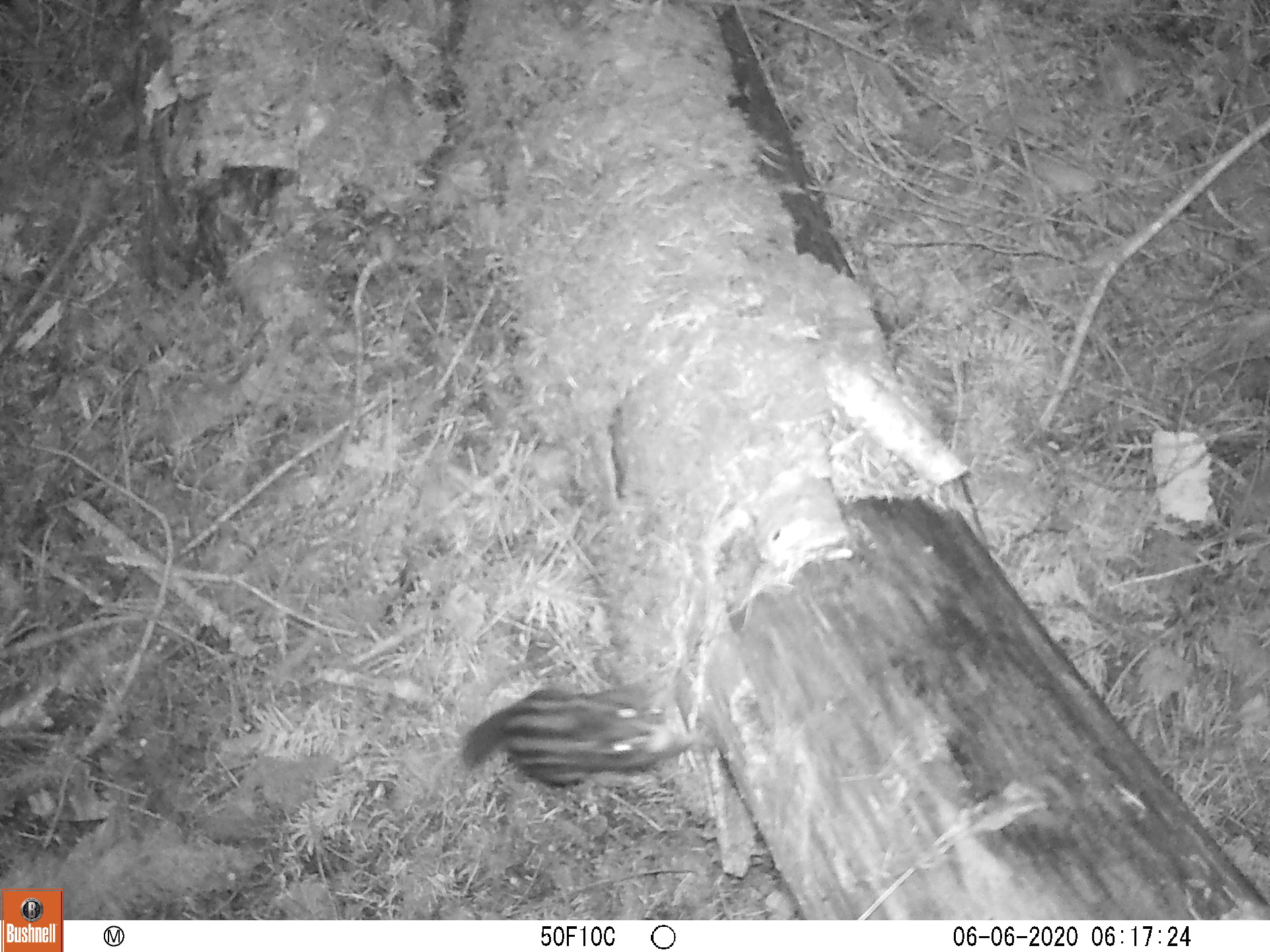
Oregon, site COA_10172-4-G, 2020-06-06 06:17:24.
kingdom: Animalia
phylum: Chordata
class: Mammalia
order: Rodentia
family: Sciuridae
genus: Neotamias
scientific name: Neotamias townsendii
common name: townsend's chipmunk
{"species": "townsend's chipmunk (Neotamias townsendii)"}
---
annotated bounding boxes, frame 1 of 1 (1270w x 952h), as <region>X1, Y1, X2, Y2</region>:
townsend's chipmunk: <region>452, 677, 691, 798</region>